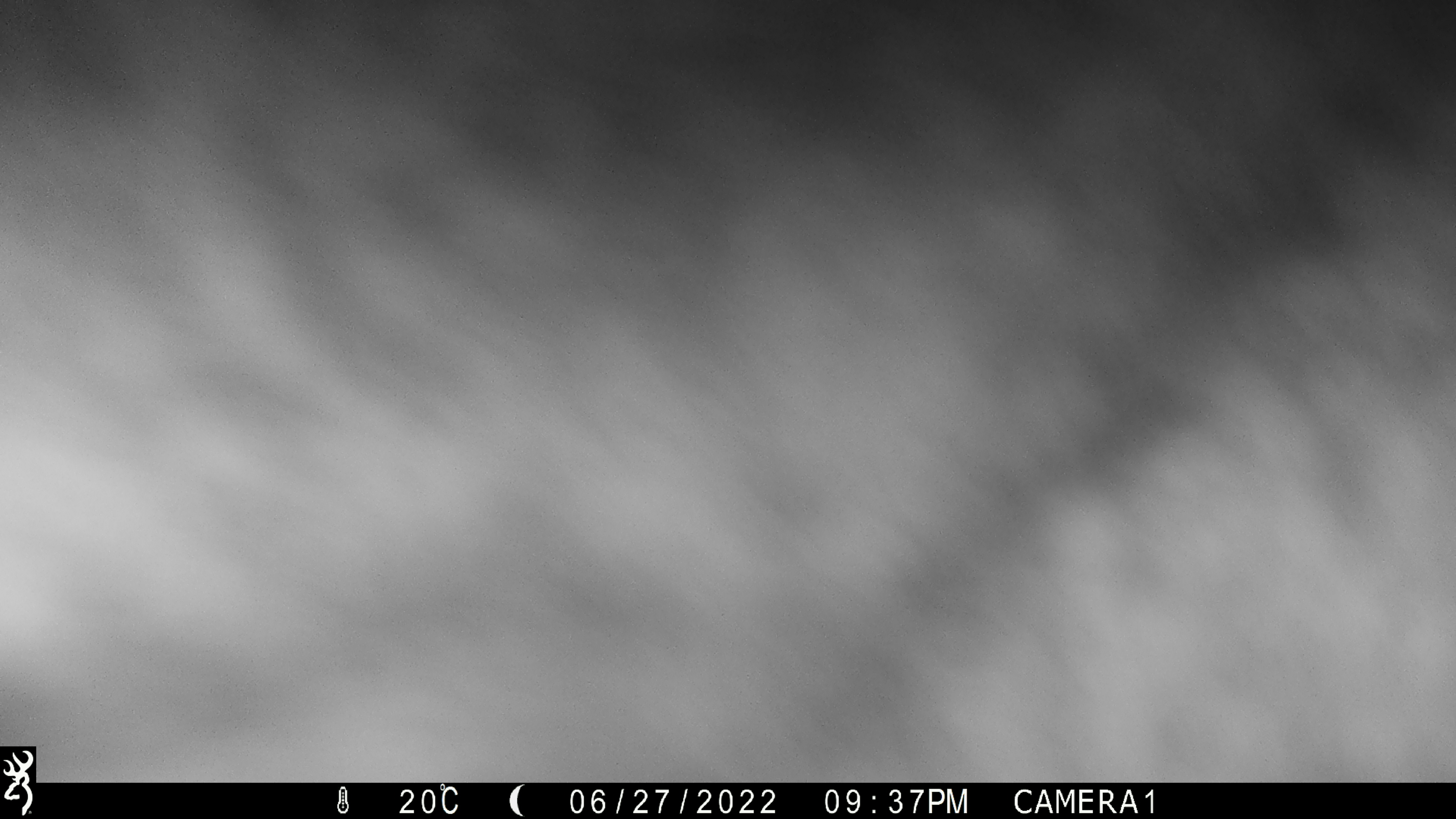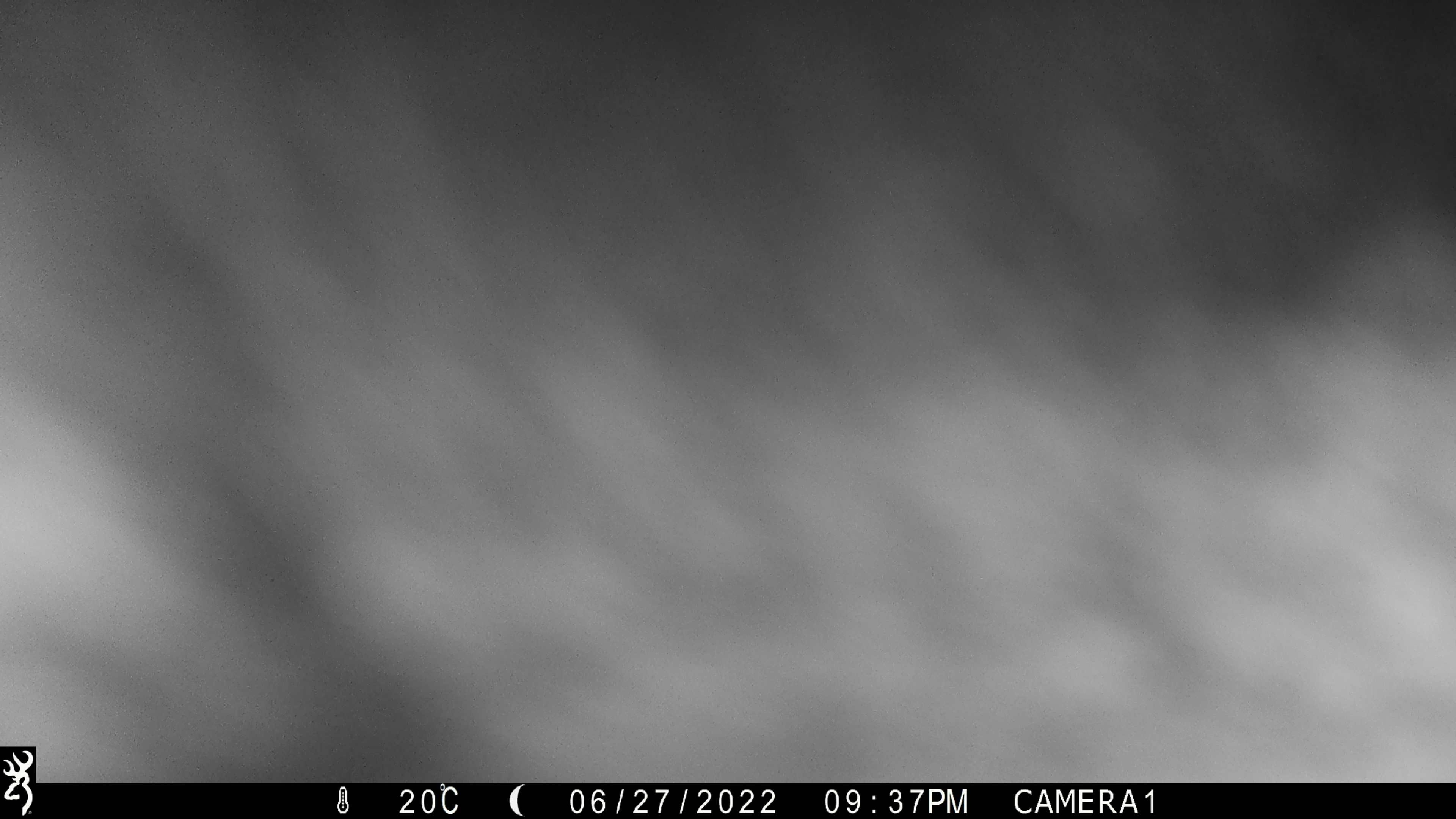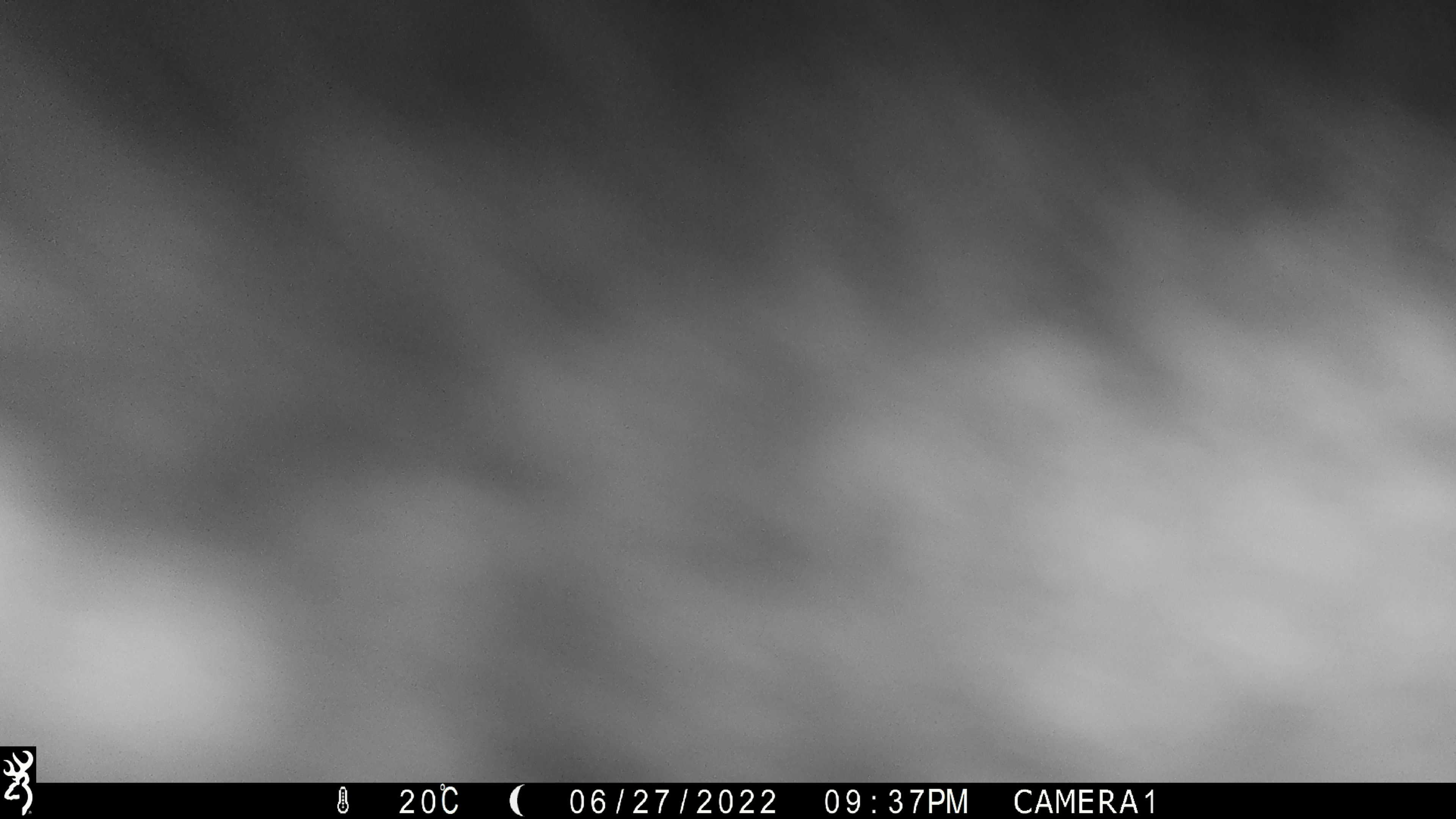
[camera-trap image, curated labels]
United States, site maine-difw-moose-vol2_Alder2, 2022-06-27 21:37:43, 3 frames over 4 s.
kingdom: Animalia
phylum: Chordata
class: Mammalia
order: Artiodactyla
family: Cervidae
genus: Alces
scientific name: Alces alces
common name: moose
Moose (Alces alces).